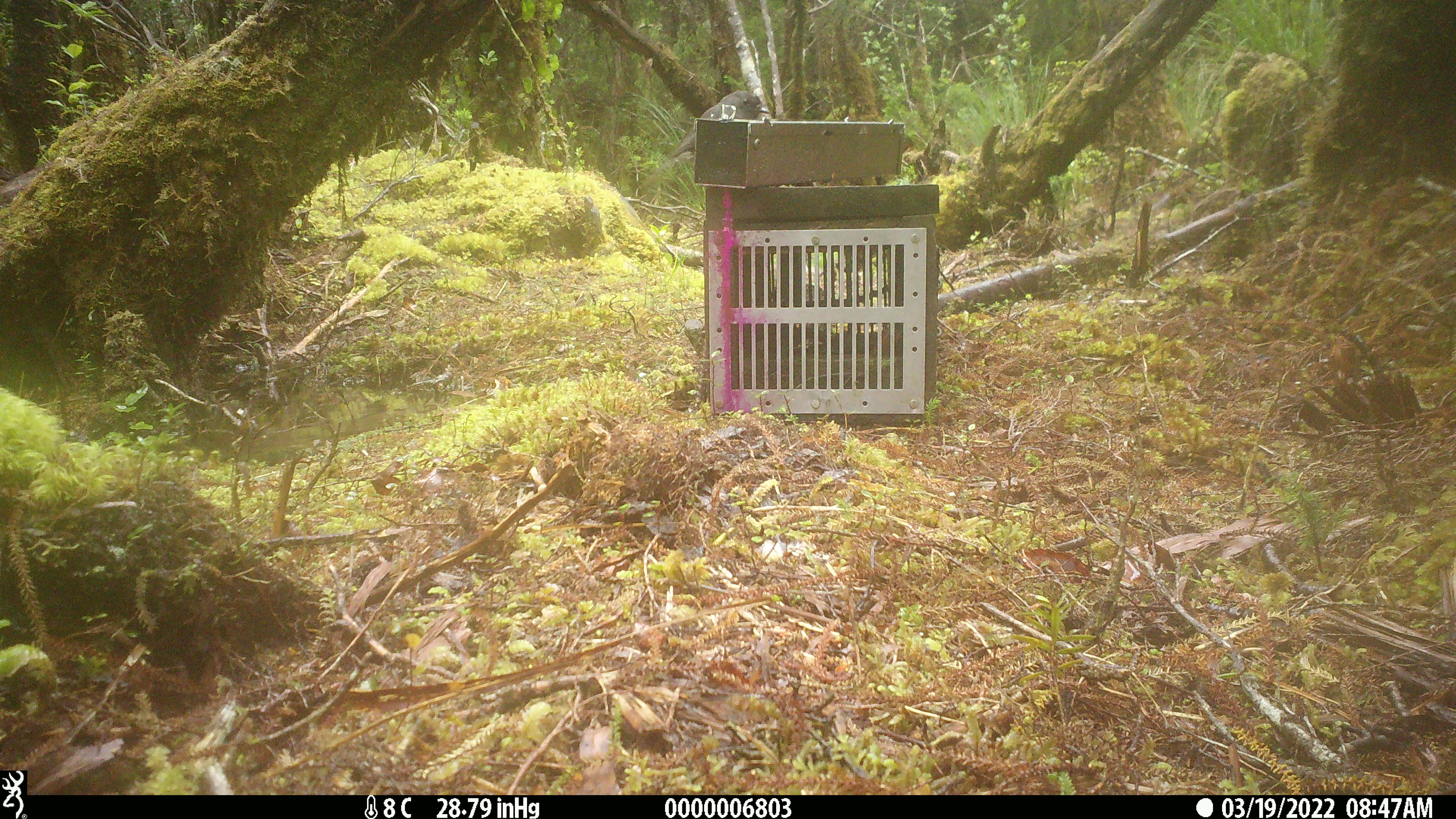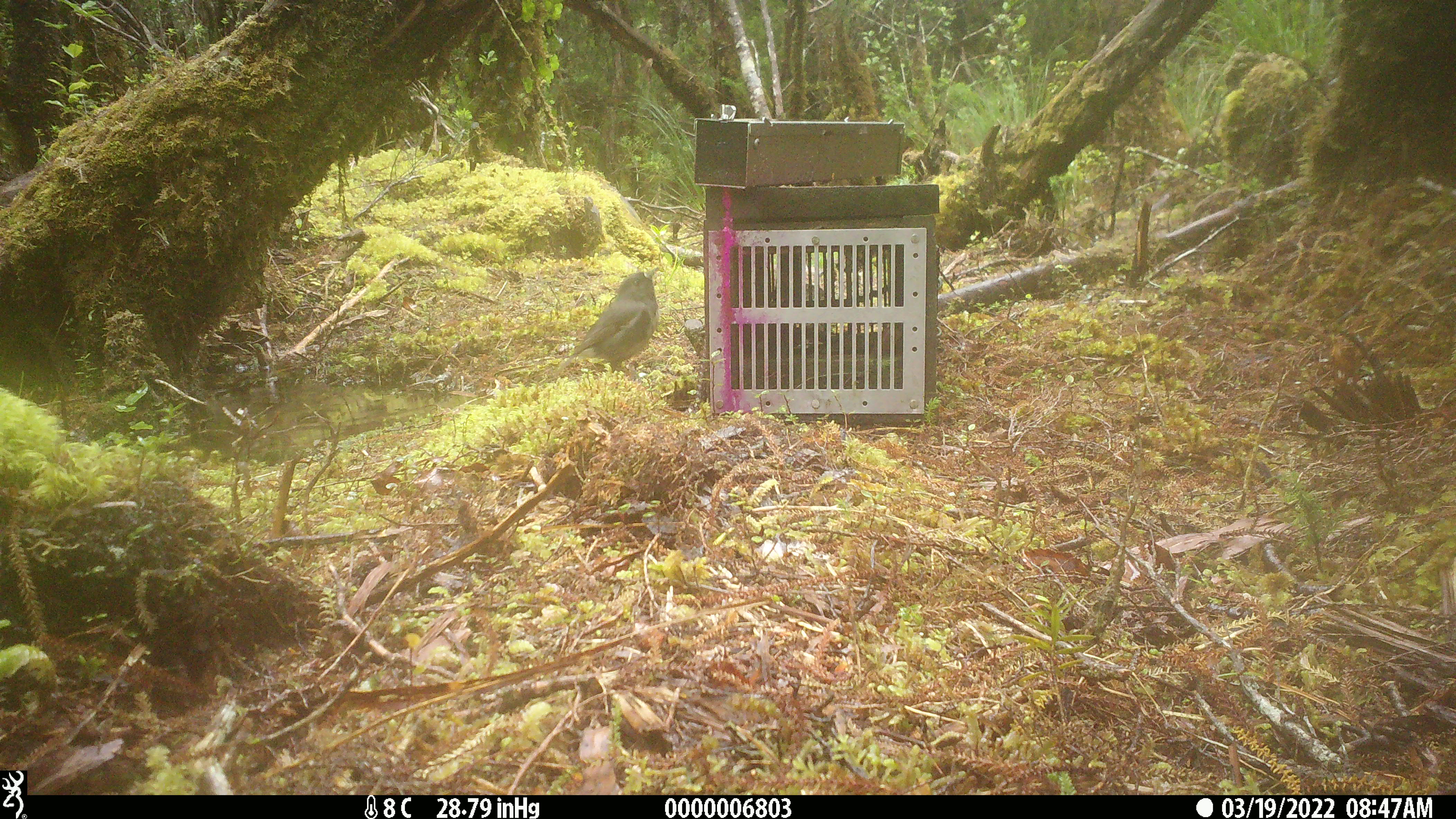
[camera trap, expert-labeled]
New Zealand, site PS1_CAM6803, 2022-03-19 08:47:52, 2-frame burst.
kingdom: Animalia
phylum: Chordata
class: Aves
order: Passeriformes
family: Petroicidae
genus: Petroica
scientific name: Petroica australis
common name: new zealand robin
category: robin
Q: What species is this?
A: Robin (new zealand robin) (Petroica australis).